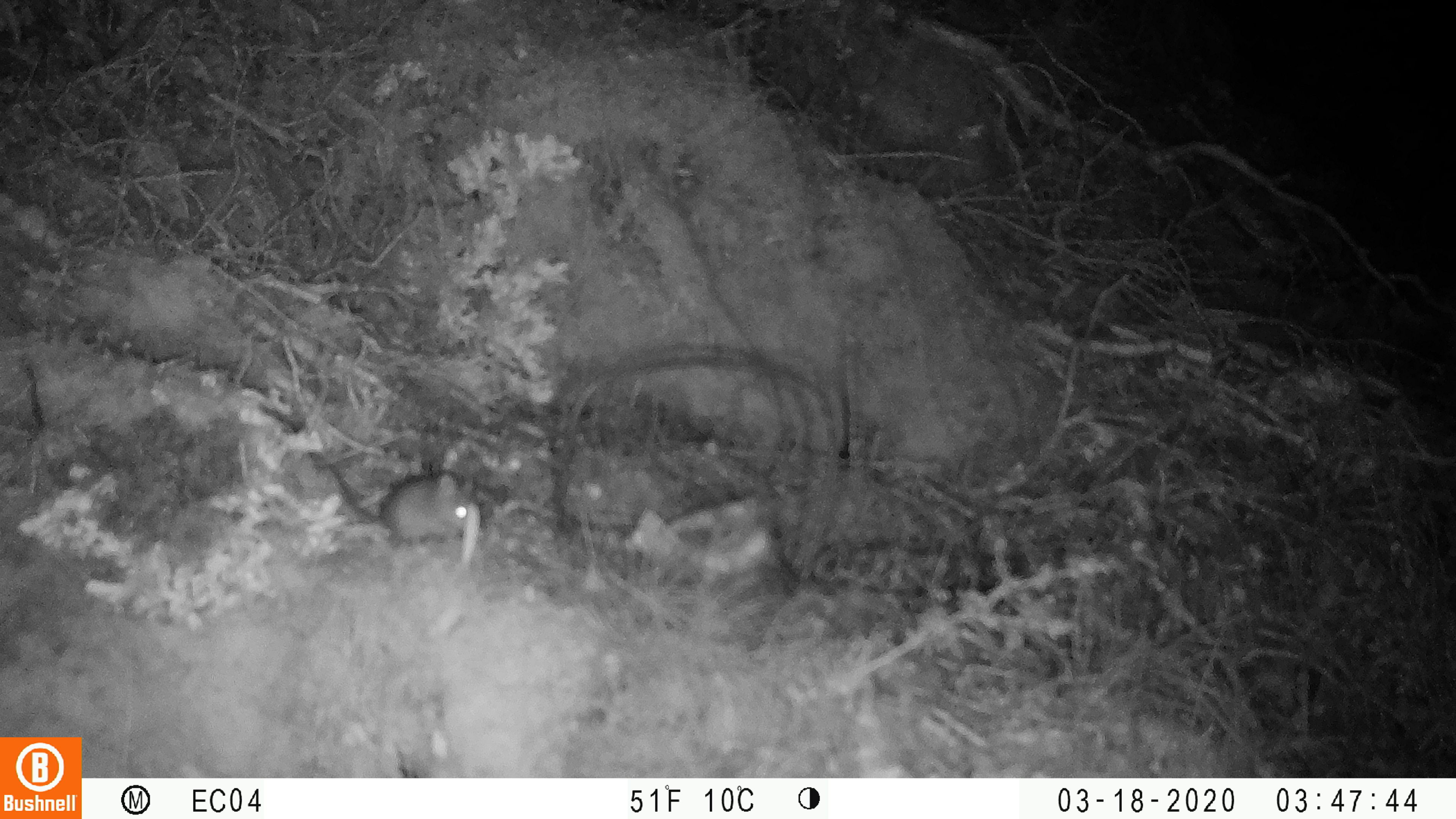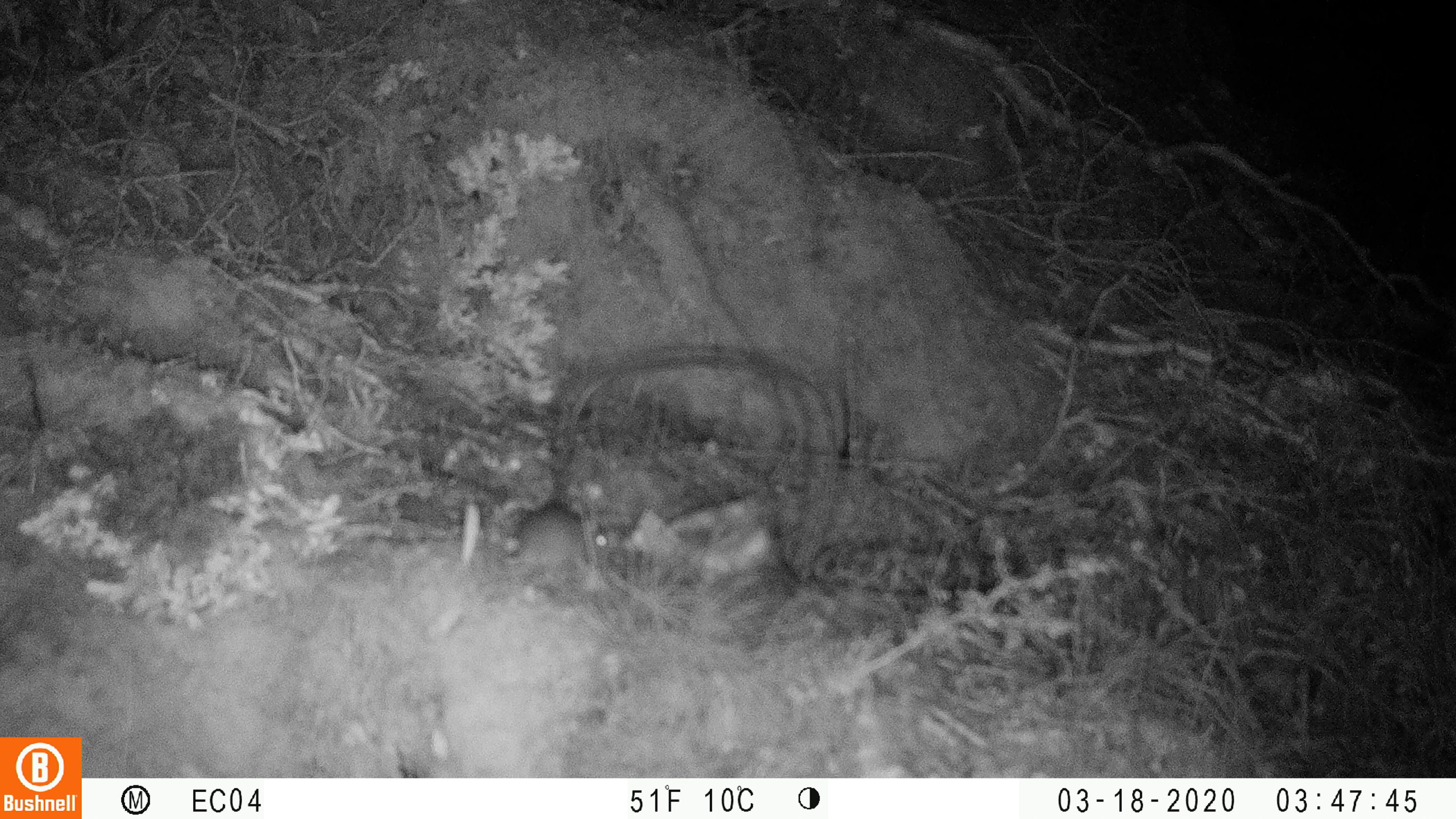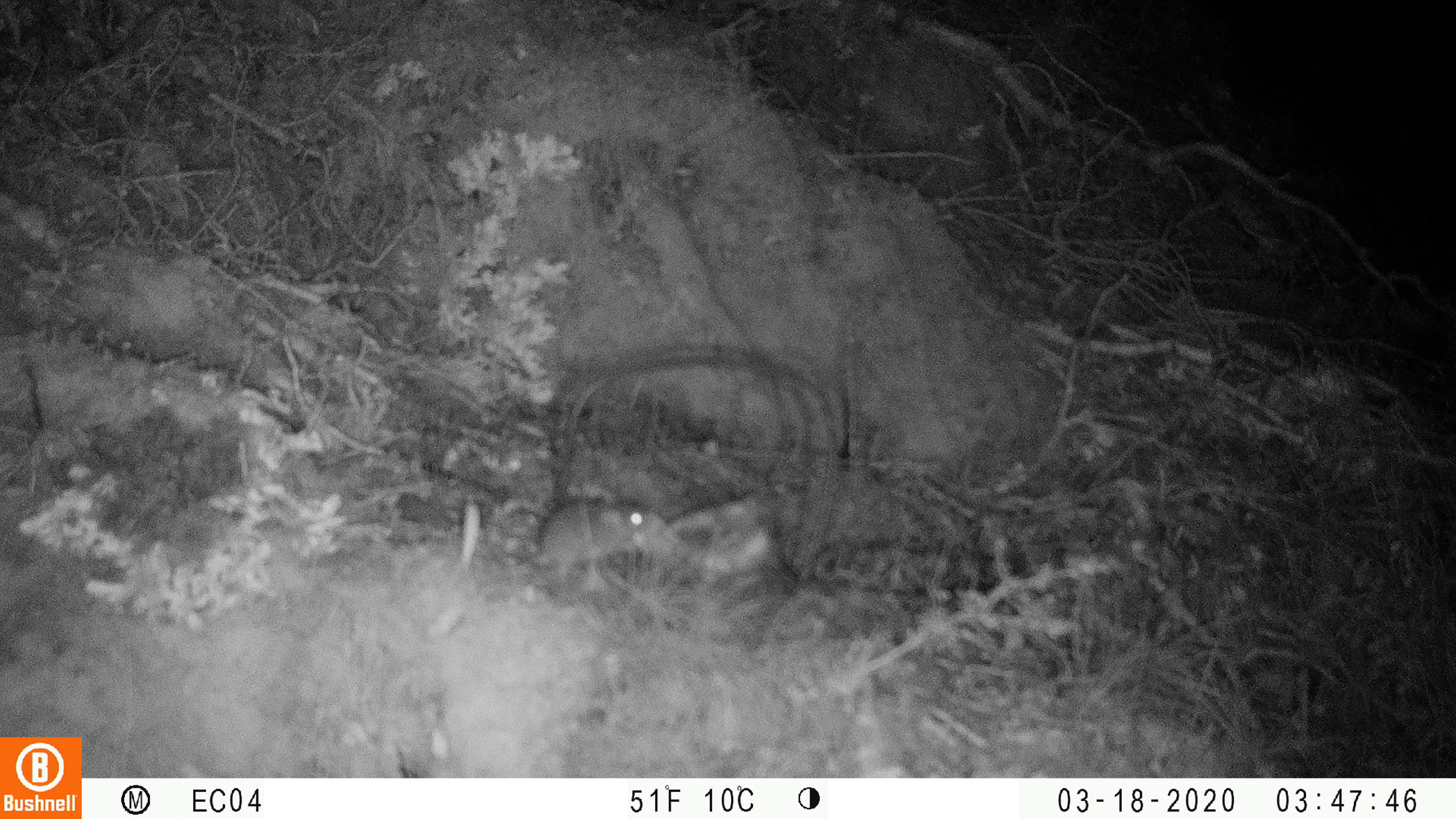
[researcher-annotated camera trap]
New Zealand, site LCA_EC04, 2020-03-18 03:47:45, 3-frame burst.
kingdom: Animalia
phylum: Chordata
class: Mammalia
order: Rodentia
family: Muridae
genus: Mus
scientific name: Mus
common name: mouse